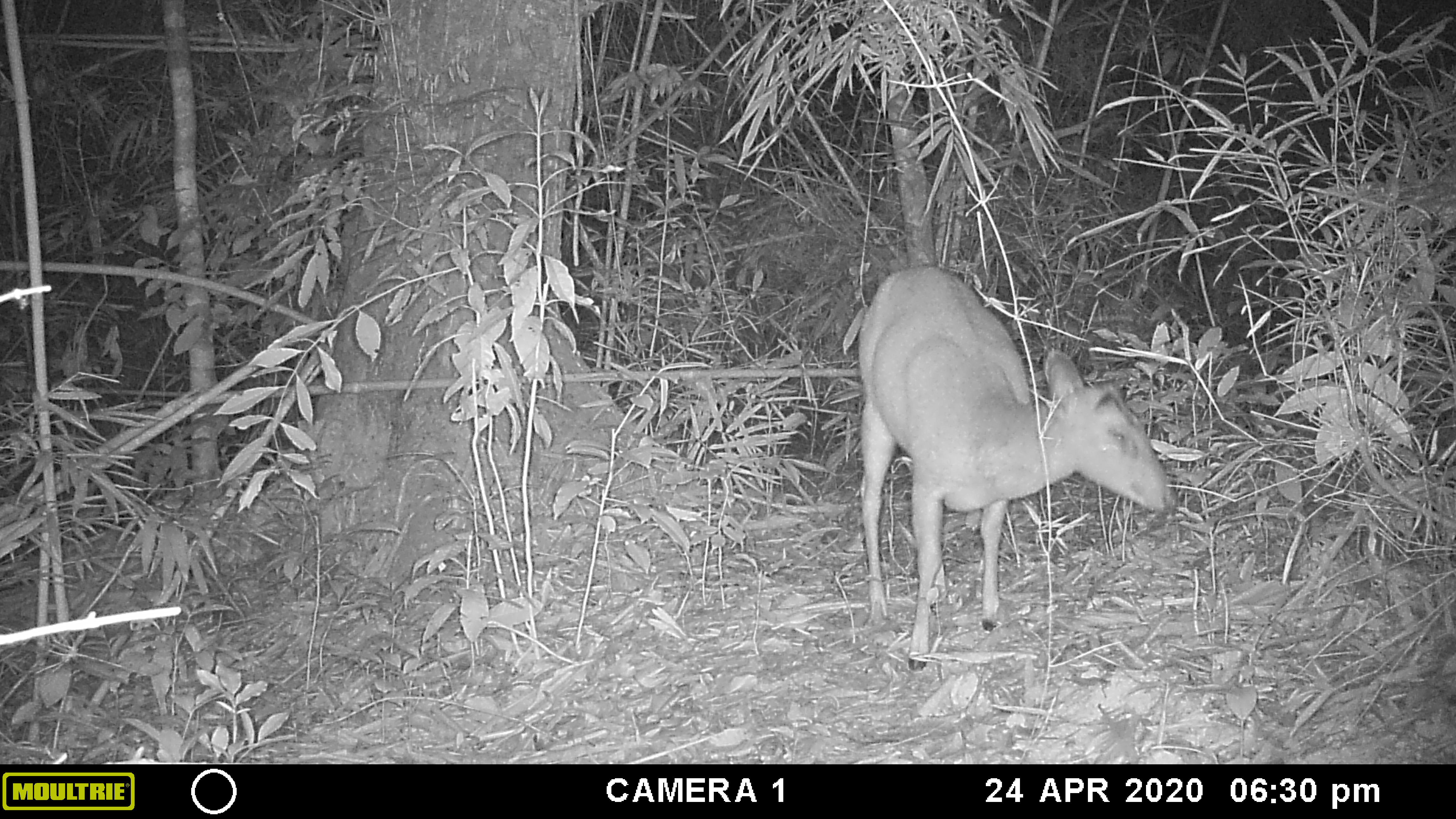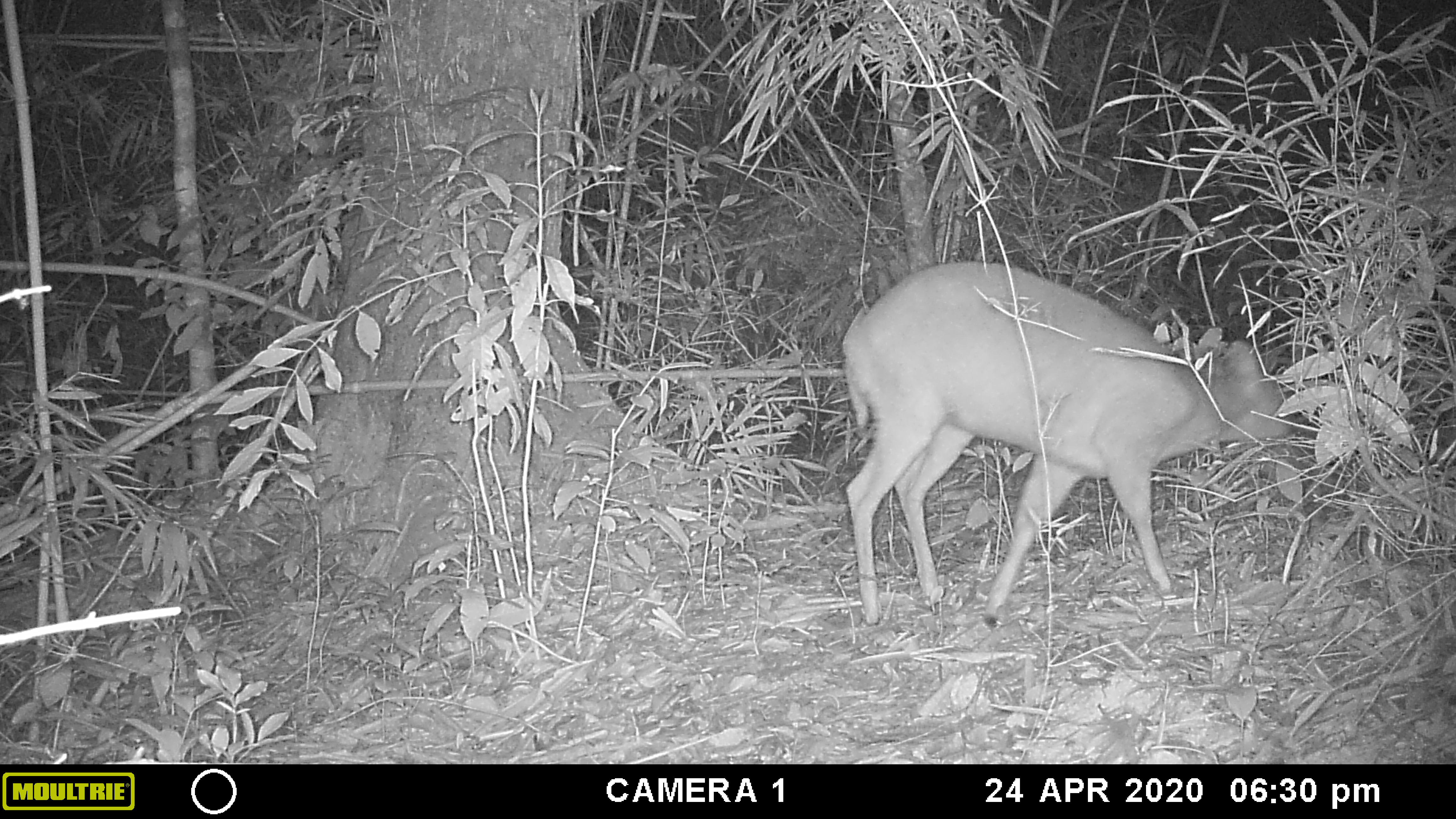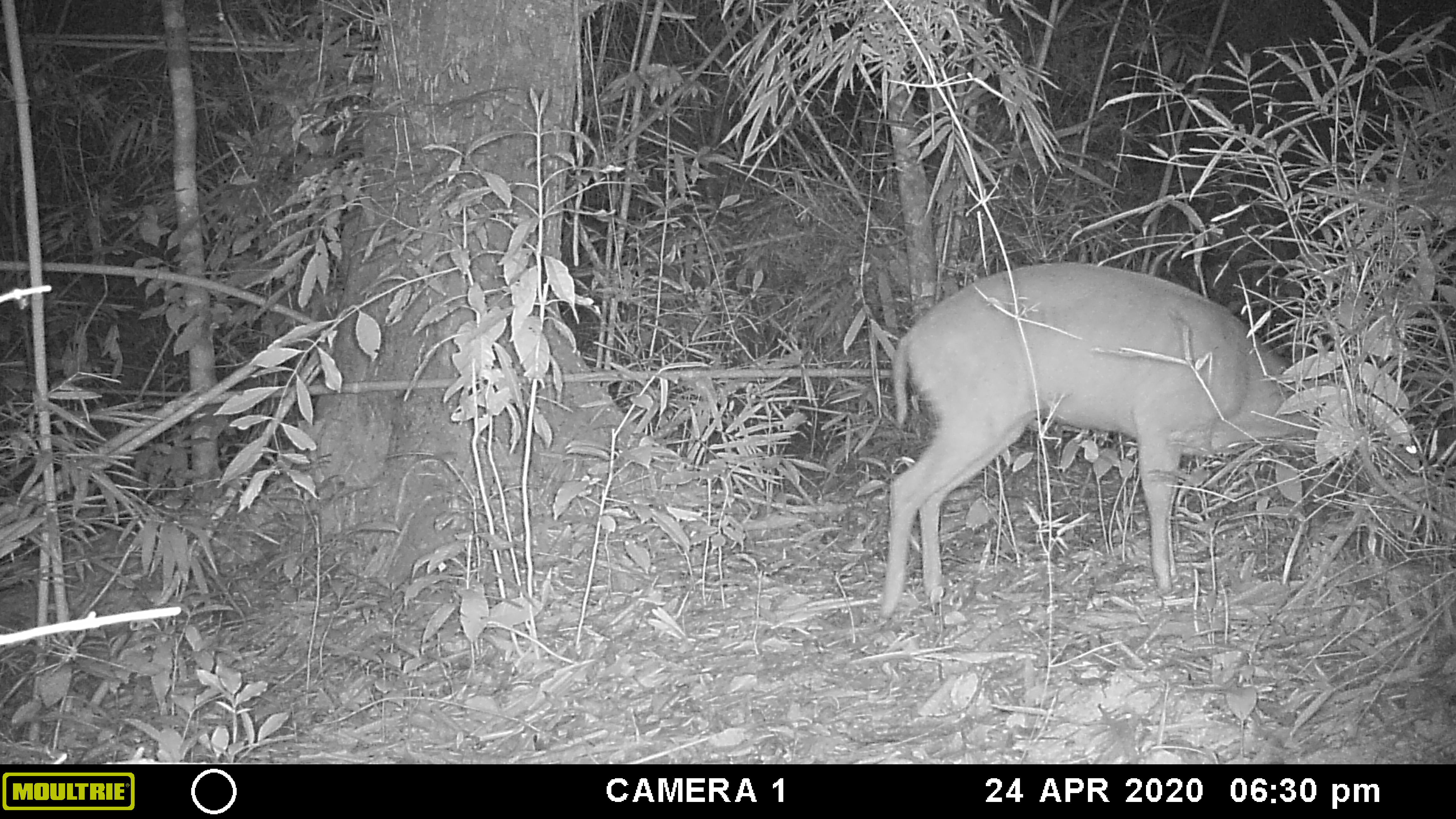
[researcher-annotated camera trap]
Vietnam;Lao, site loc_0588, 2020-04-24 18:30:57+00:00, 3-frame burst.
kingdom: Animalia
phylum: Chordata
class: Mammalia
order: Artiodactyla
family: Cervidae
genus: Muntiacus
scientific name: Muntiacus muntjak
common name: red muntjac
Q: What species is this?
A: Red muntjac (Muntiacus muntjak).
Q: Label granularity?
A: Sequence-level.